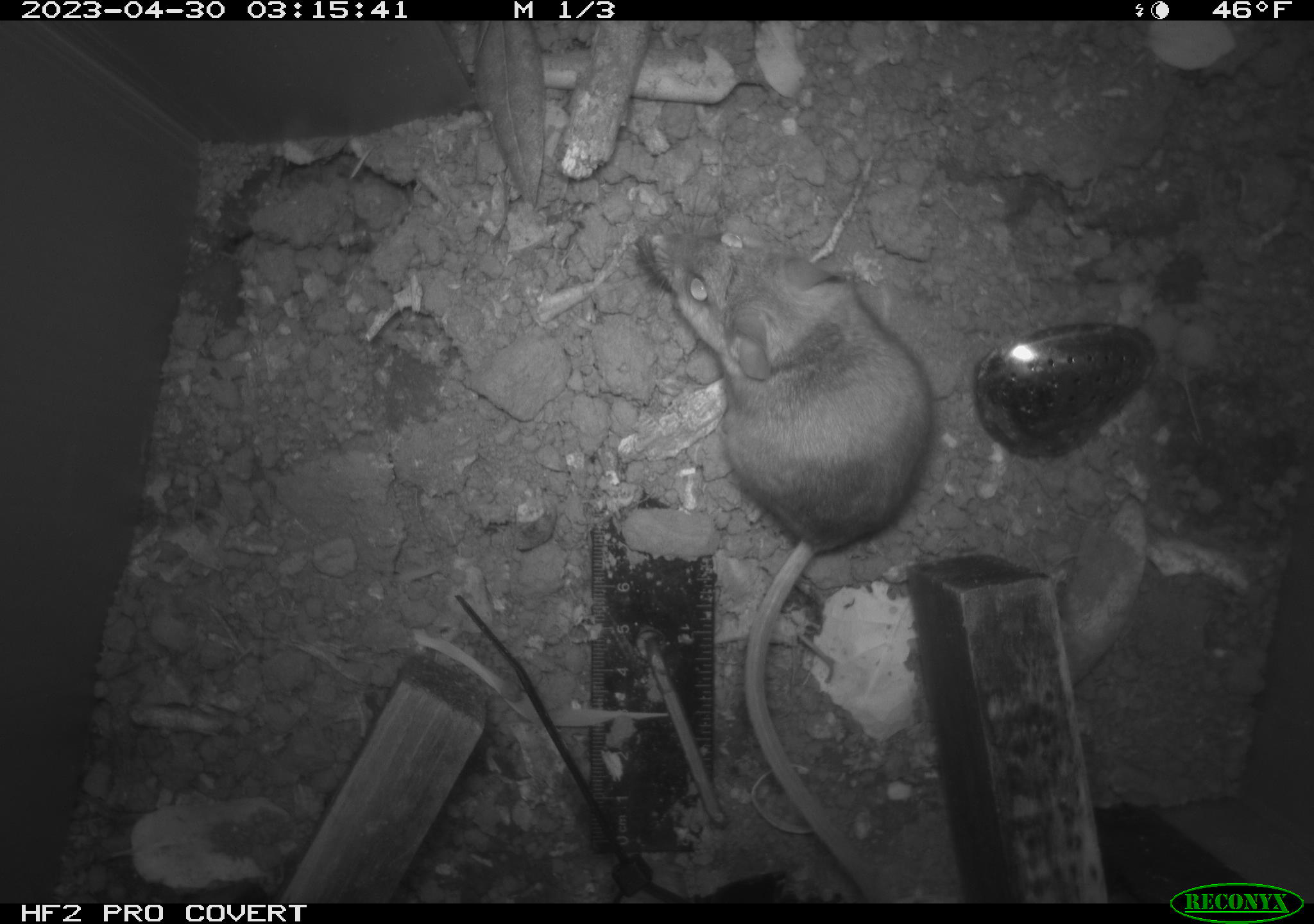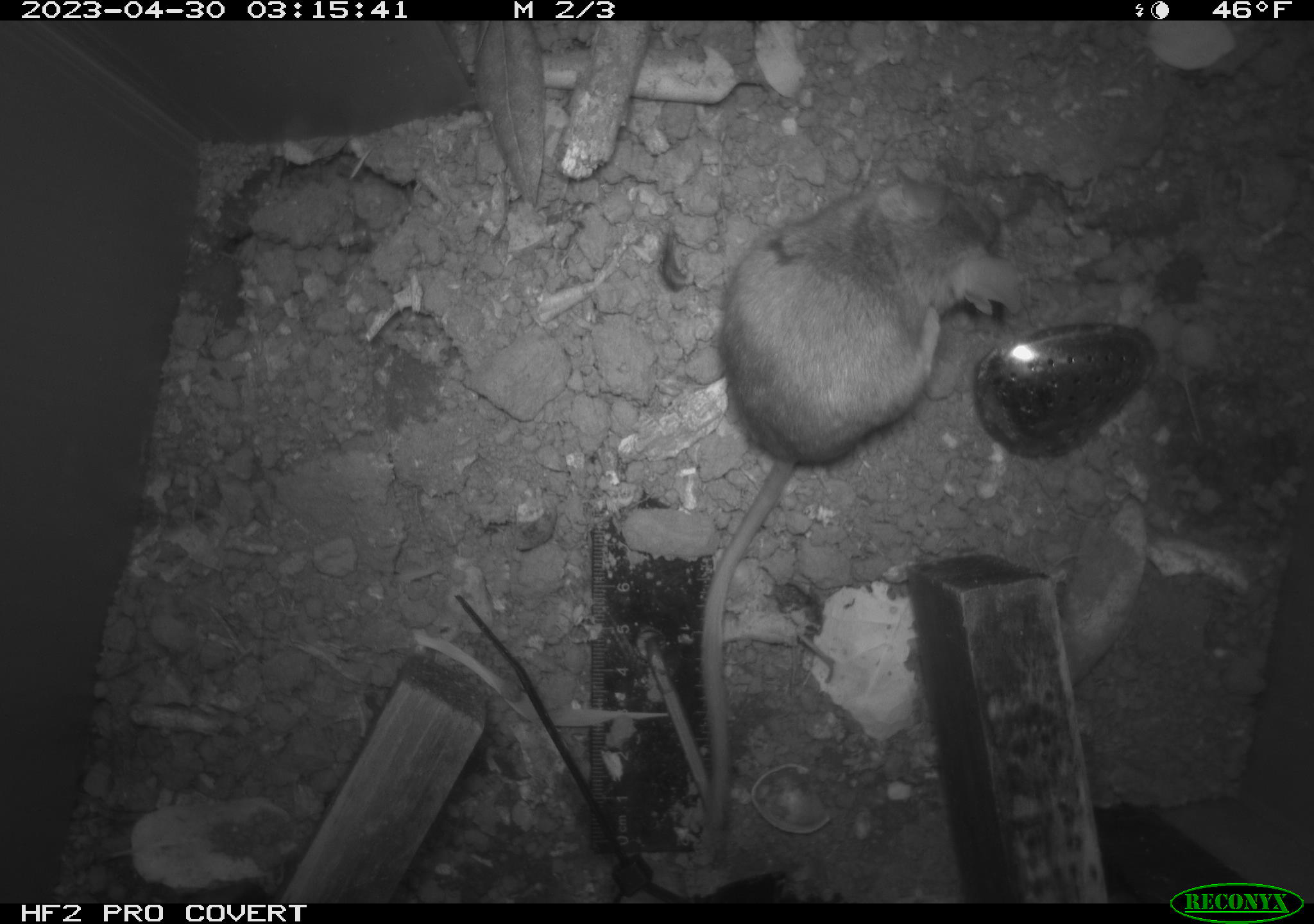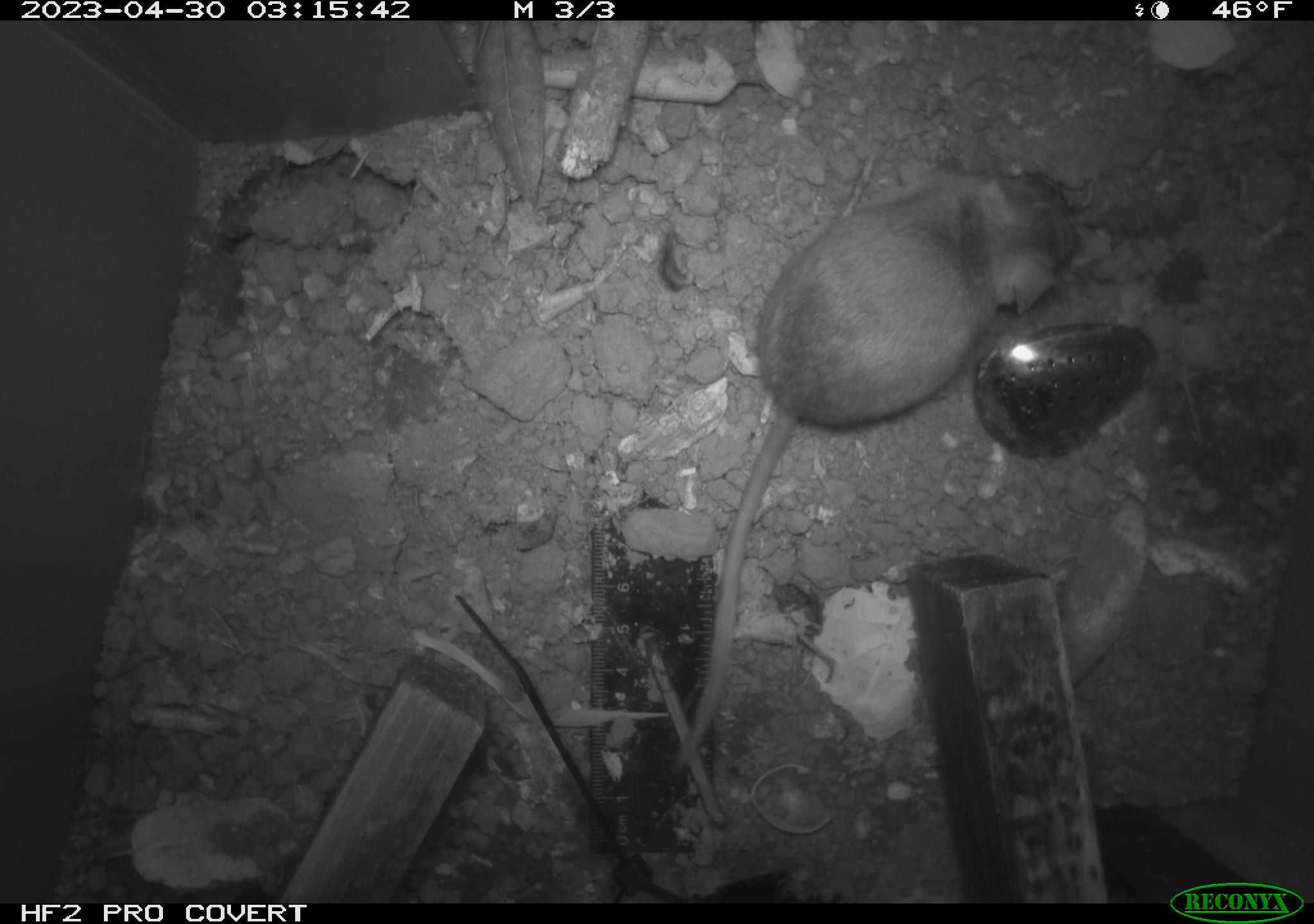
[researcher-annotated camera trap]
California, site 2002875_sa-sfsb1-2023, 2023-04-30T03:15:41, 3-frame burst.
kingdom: Animalia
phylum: Chordata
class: Mammalia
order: Rodentia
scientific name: Rodentia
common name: mouse species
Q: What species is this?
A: Mouse species (Rodentia).